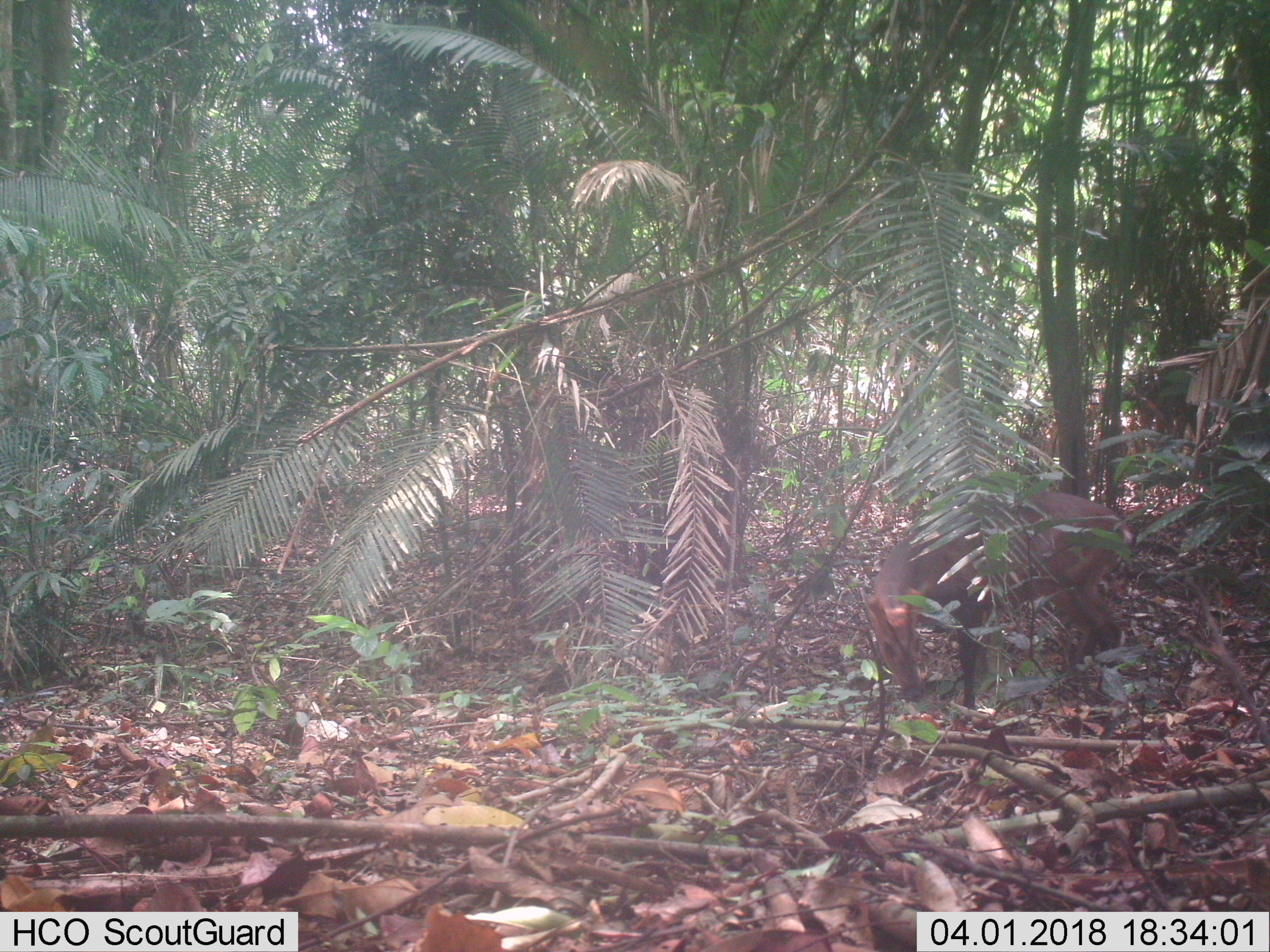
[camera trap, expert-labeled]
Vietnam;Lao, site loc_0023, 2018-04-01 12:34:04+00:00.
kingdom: Animalia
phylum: Chordata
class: Mammalia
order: Artiodactyla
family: Cervidae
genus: Muntiacus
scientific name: Muntiacus vuquangensis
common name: large-antlered muntjac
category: large antlered muntjac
Large antlered muntjac (large-antlered muntjac) (Muntiacus vuquangensis). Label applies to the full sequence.